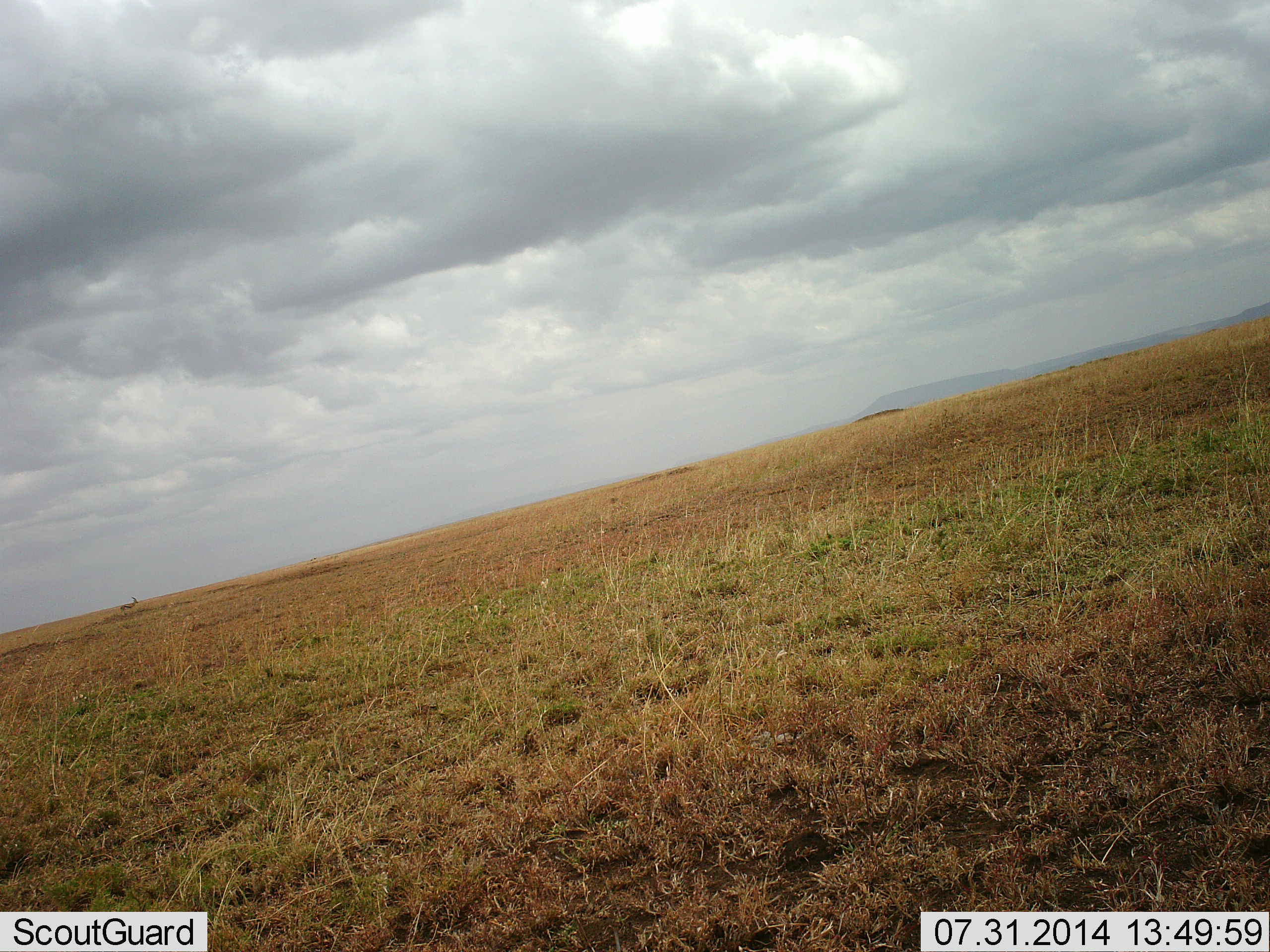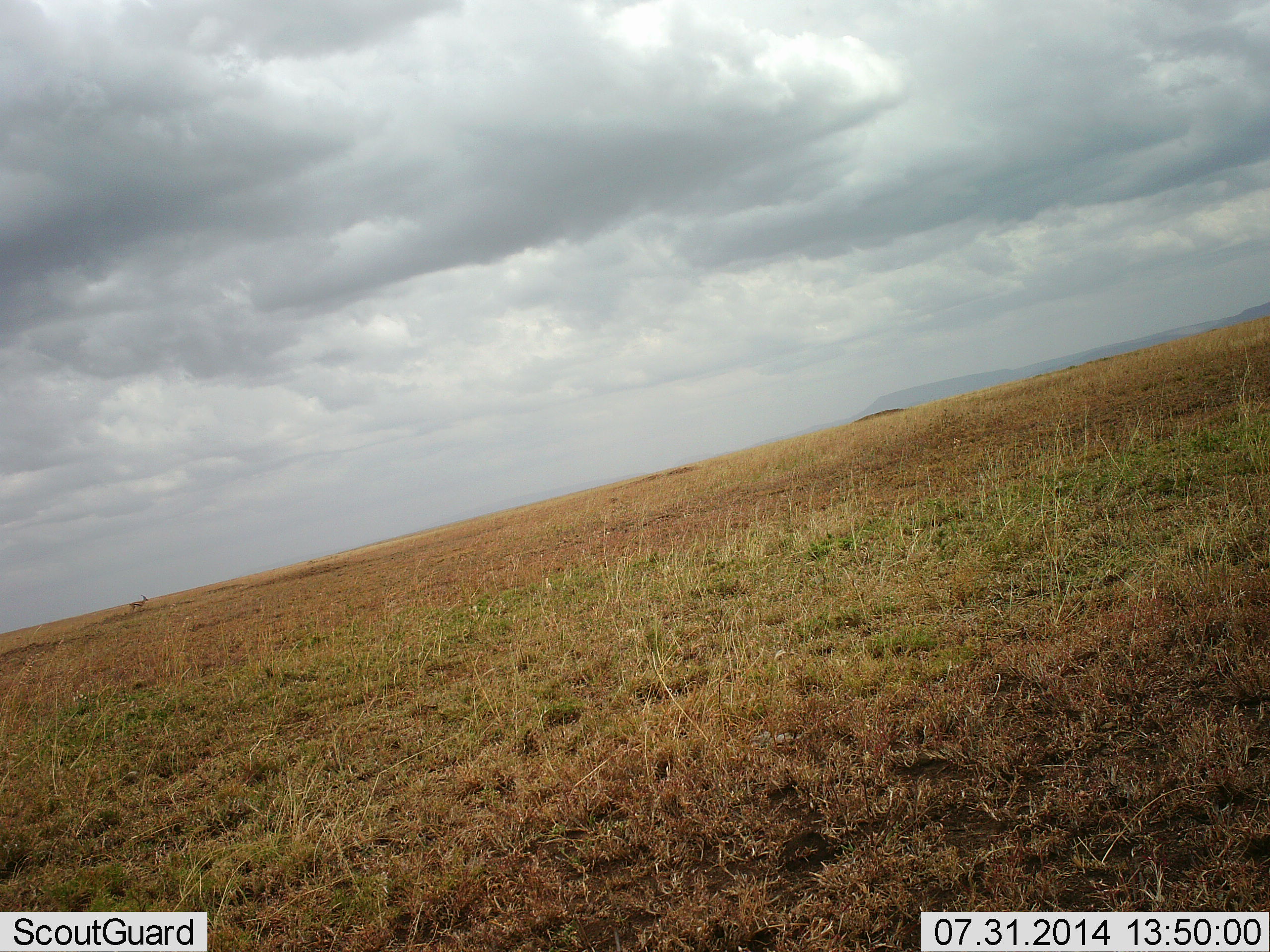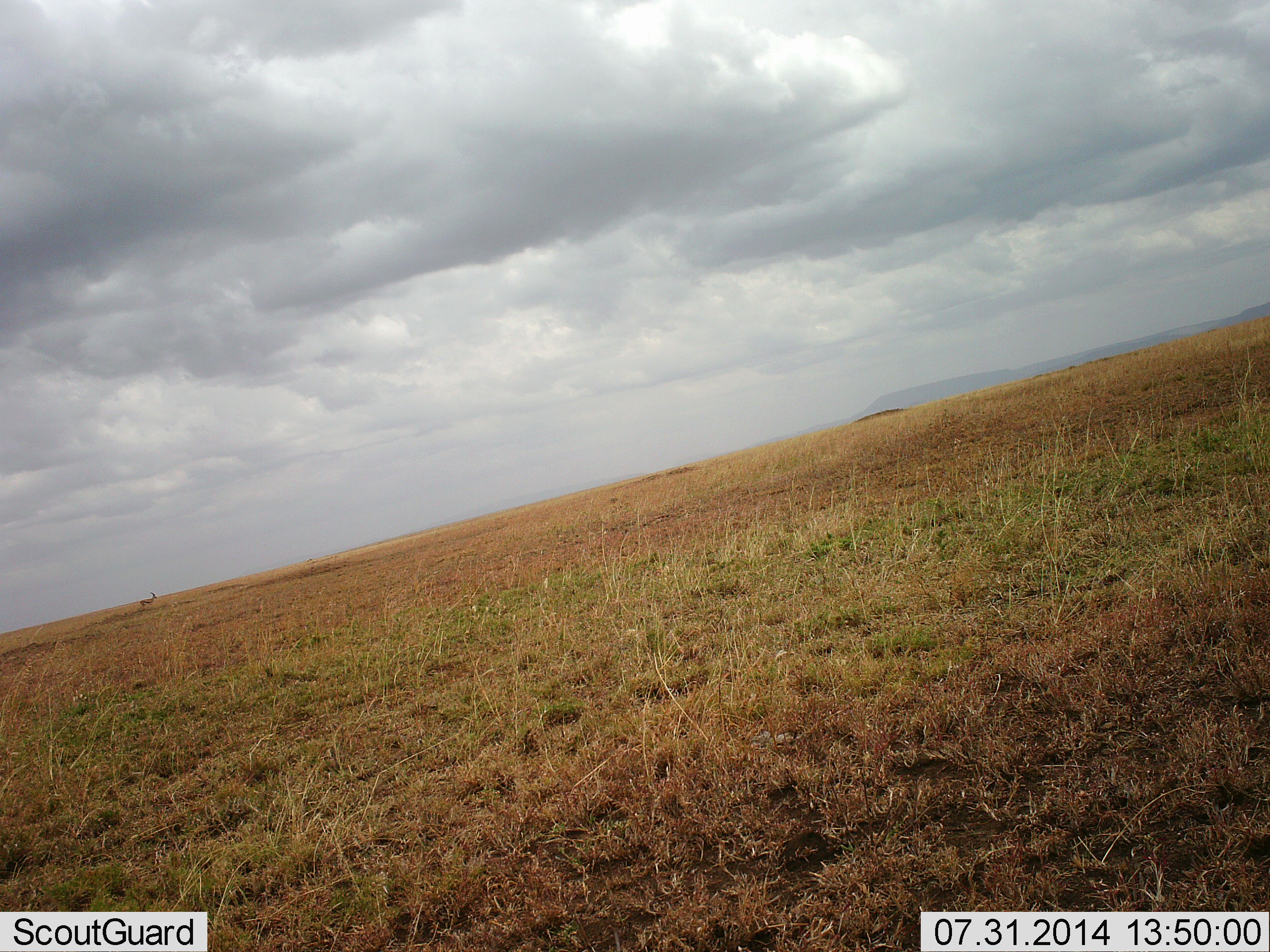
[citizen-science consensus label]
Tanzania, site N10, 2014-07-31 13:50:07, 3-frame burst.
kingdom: Animalia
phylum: Chordata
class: Mammalia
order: Artiodactyla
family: Bovidae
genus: Eudorcas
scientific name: Eudorcas thomsonii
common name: thomson's gazelle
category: gazellethomsons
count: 1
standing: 0%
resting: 0%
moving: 100%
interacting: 0%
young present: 0%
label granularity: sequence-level